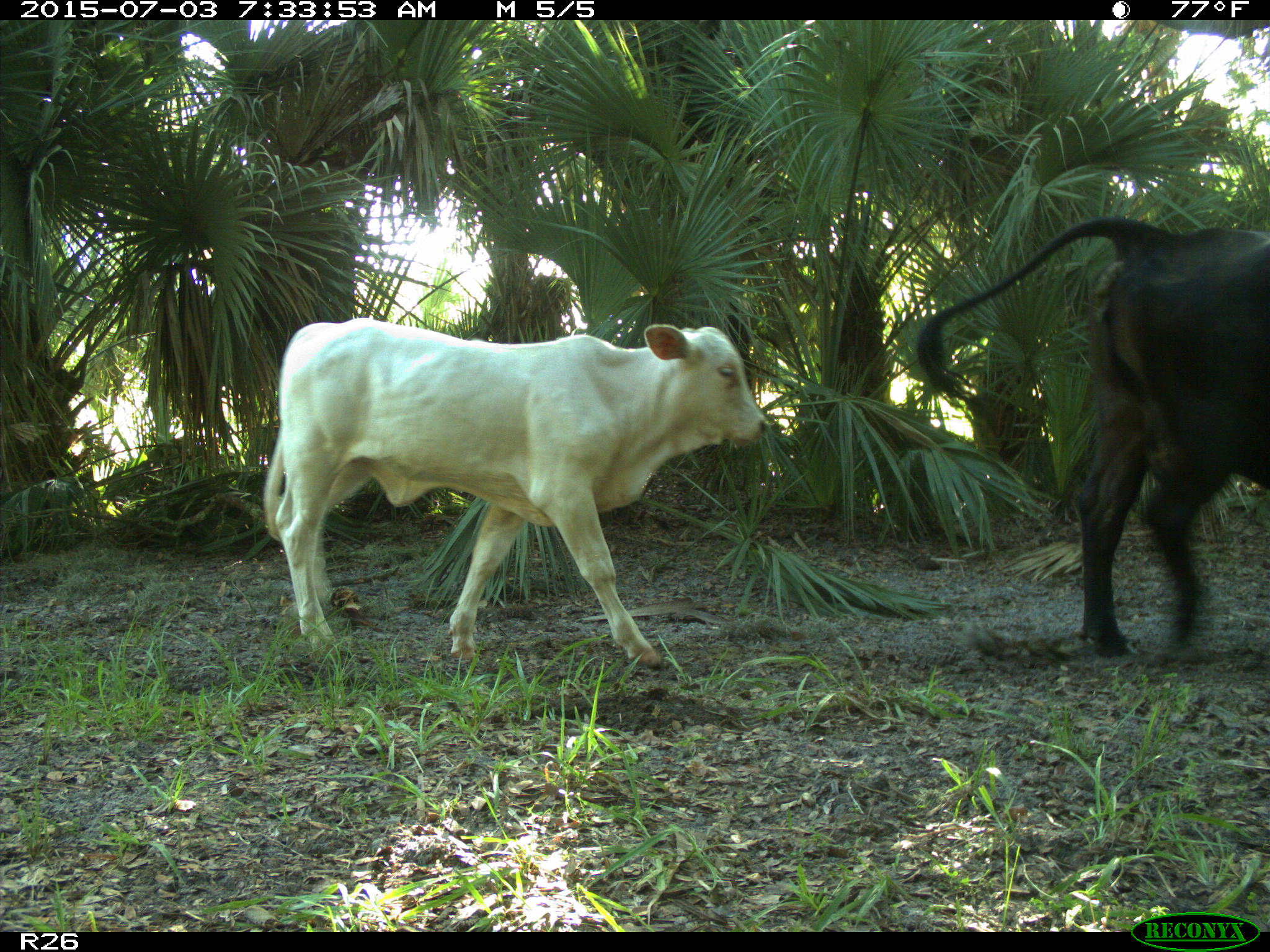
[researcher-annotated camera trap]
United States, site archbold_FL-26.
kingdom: Animalia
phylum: Chordata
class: Mammalia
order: Artiodactyla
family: Bovidae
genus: Bos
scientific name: Bos taurus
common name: domestic cow